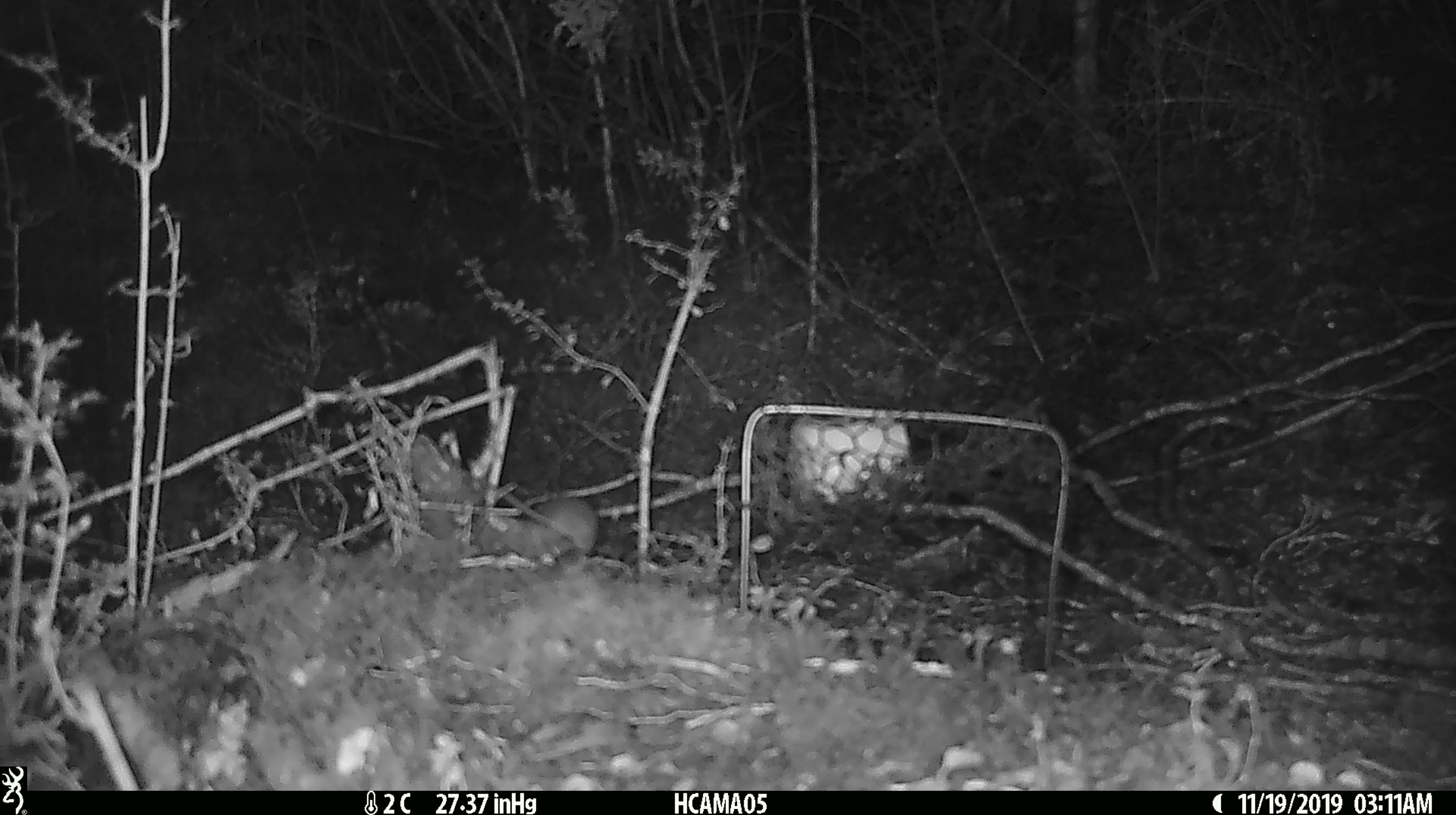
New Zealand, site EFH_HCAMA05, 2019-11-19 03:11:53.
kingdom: Animalia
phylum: Chordata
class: Mammalia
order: Rodentia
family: Muridae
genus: Mus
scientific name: Mus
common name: mouse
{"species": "mouse (Mus)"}